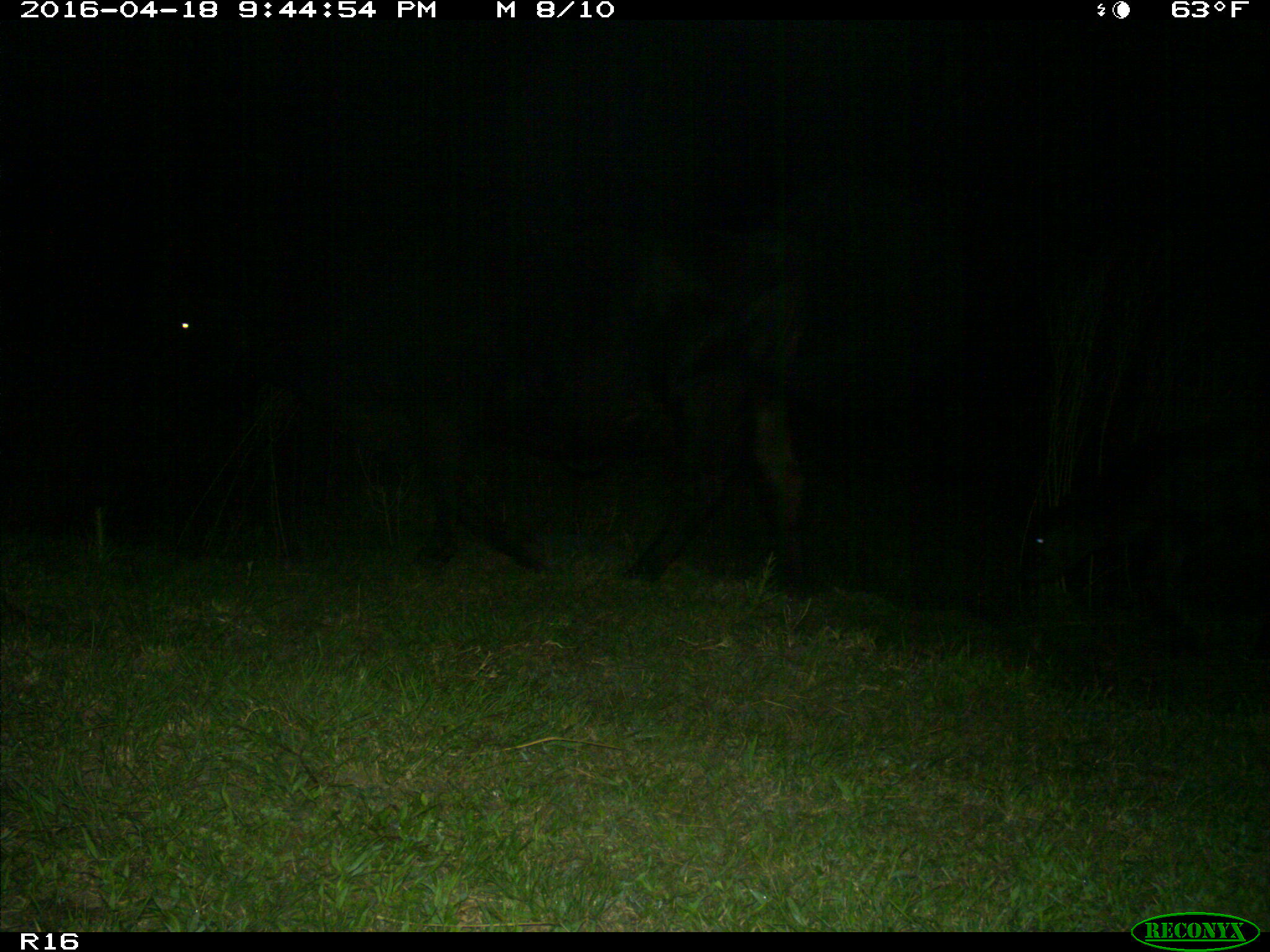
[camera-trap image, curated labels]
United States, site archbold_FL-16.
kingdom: Animalia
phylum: Chordata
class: Mammalia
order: Artiodactyla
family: Bovidae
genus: Bos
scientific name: Bos taurus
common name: domestic cow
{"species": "Bos taurus (domestic cow)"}